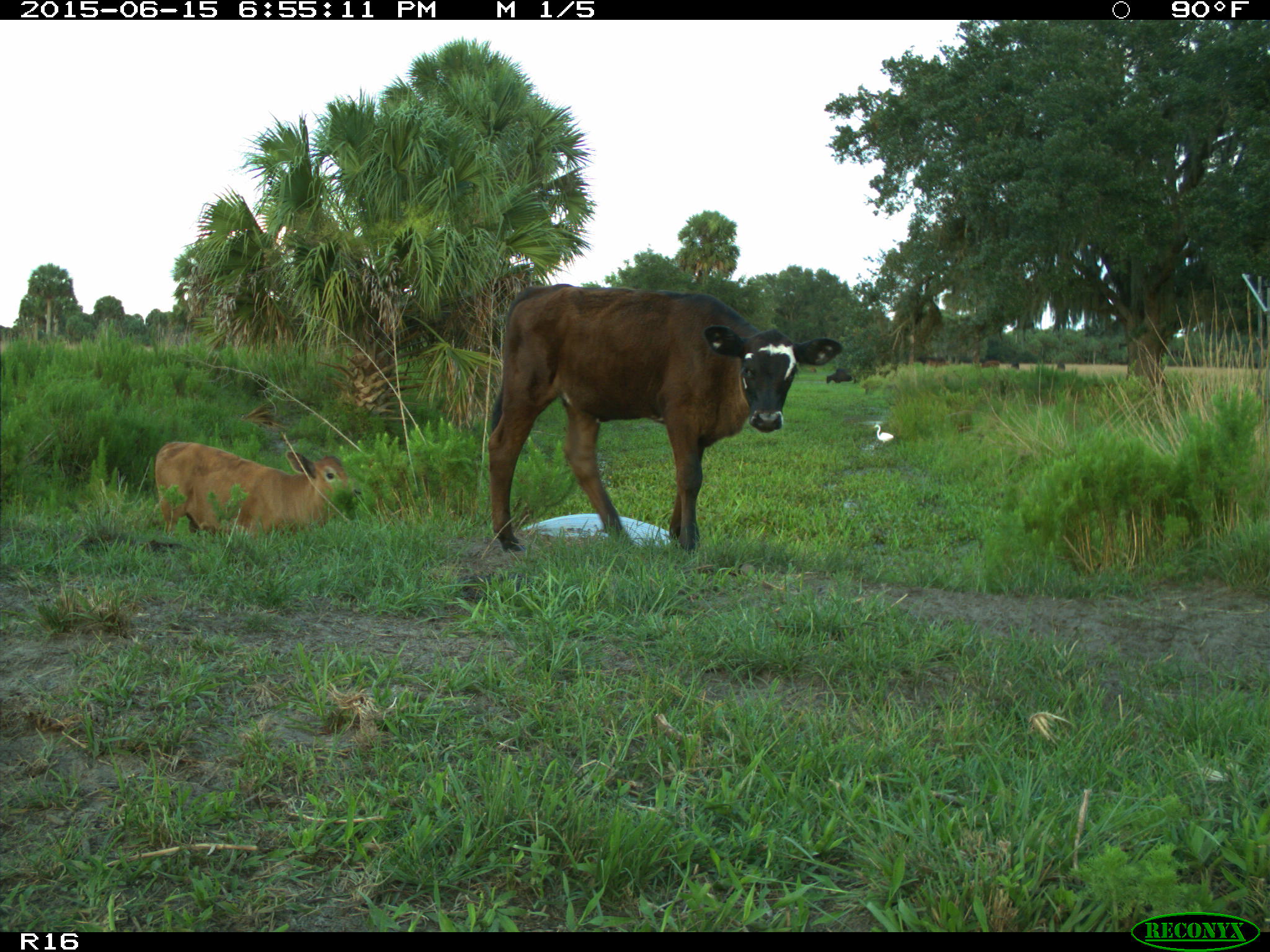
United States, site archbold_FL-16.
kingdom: Animalia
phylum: Chordata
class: Mammalia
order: Artiodactyla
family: Bovidae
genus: Bos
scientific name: Bos taurus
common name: domestic cow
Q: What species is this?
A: Bos taurus (domestic cow).